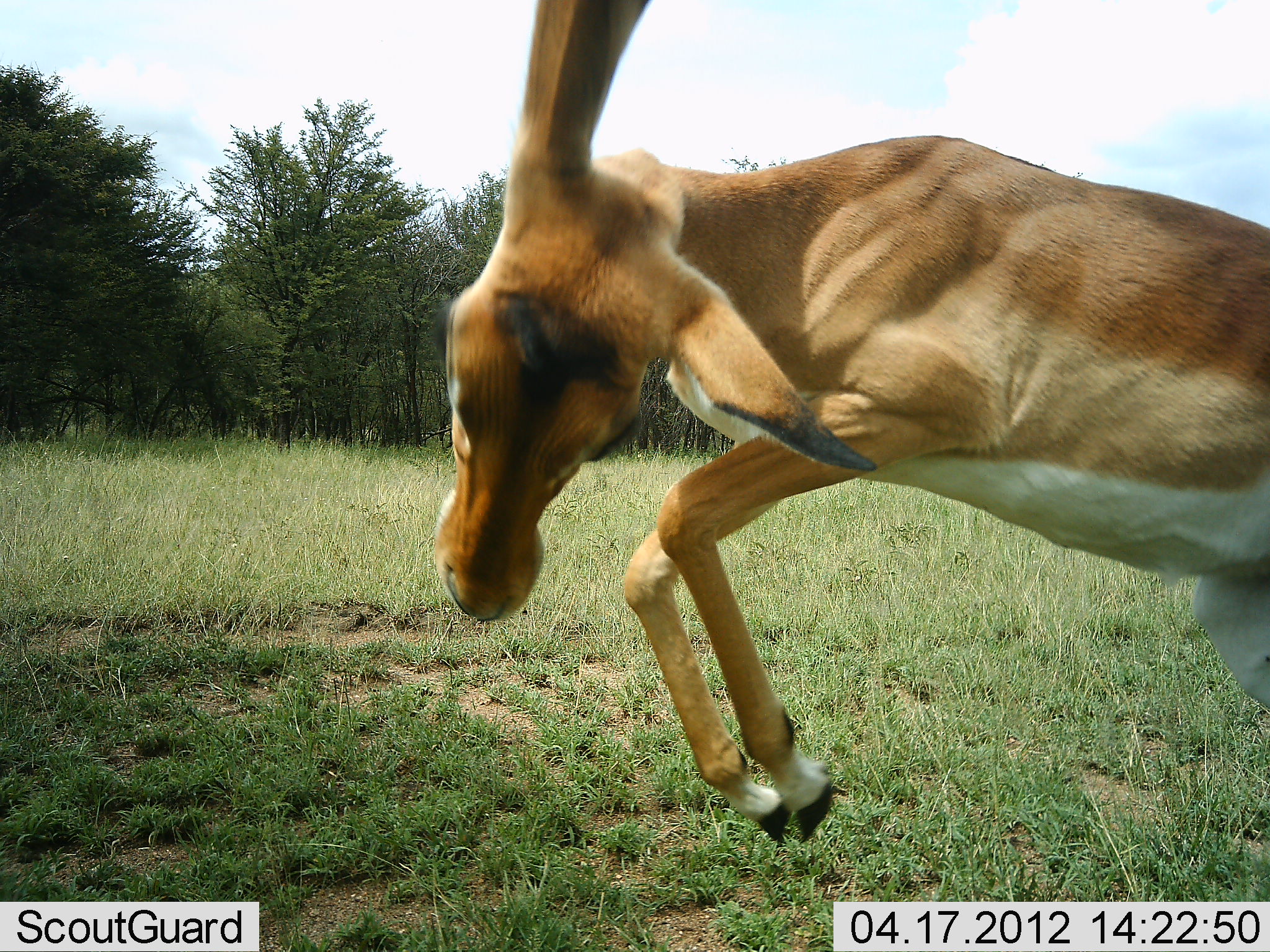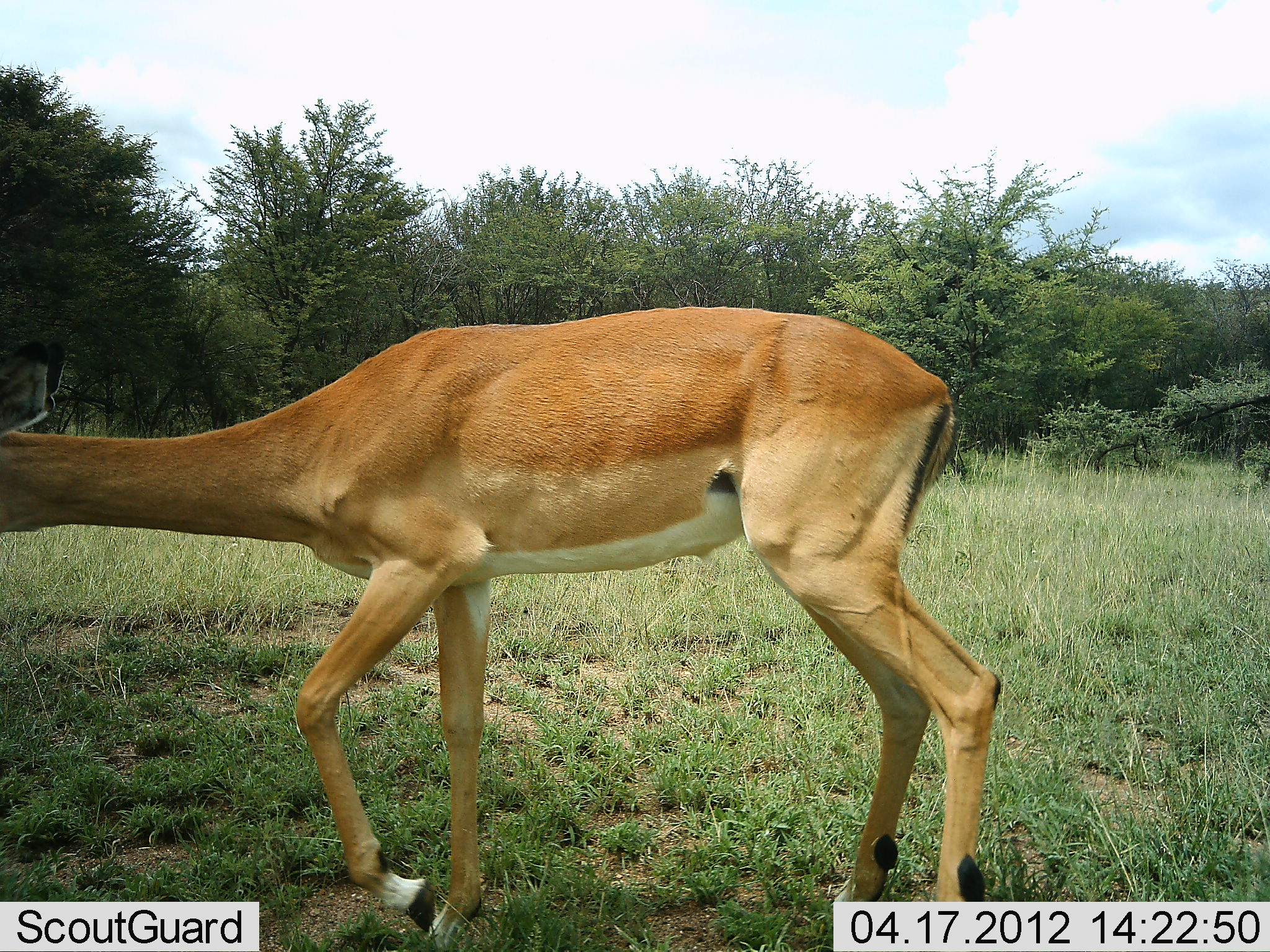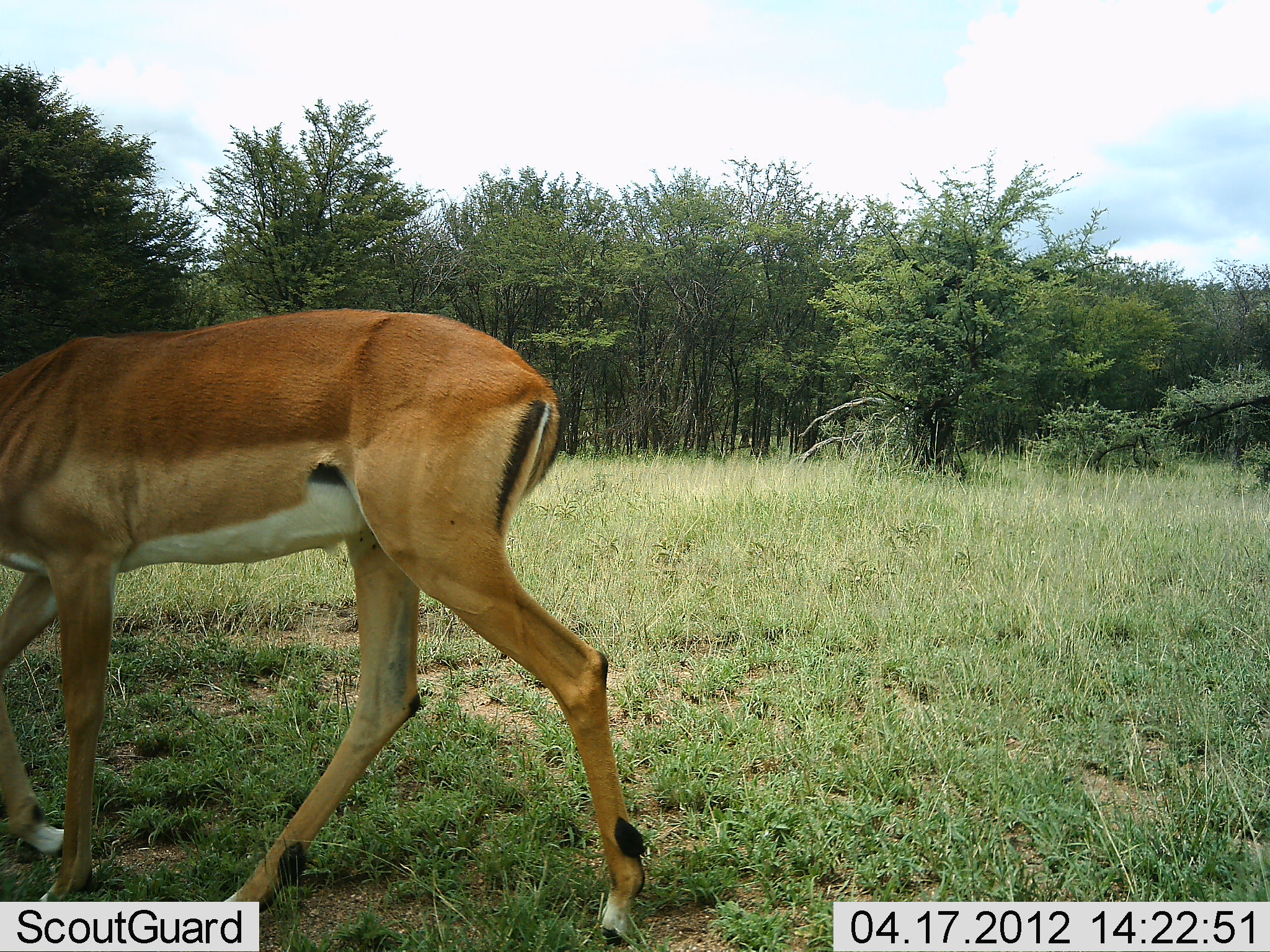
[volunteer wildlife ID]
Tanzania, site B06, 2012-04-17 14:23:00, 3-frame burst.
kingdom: Animalia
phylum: Chordata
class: Mammalia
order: Artiodactyla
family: Bovidae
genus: Aepyceros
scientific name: Aepyceros melampus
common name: impala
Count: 1.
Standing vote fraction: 4%.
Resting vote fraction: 0%.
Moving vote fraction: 100%.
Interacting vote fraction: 9%.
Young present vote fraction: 0%.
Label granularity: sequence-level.